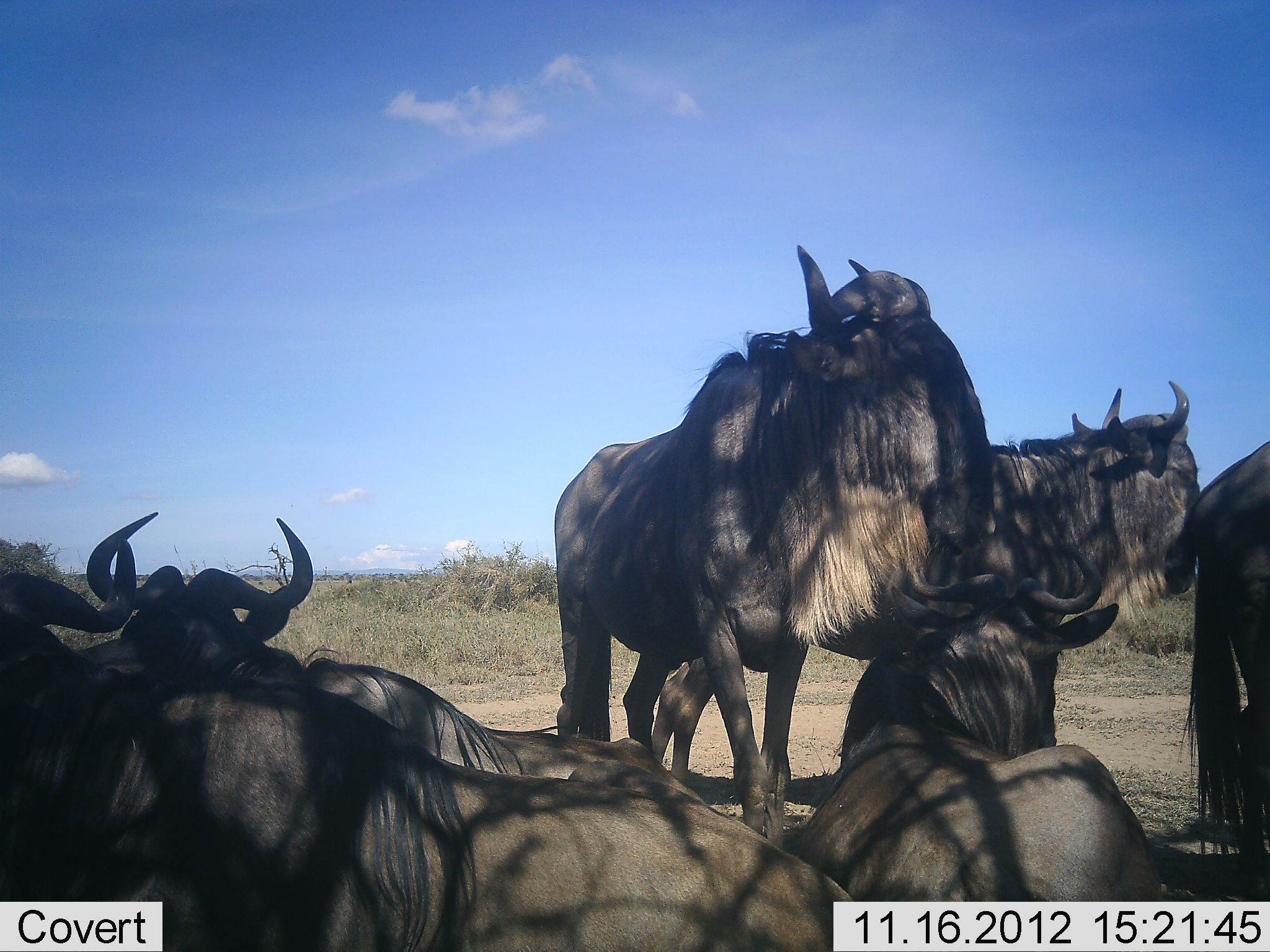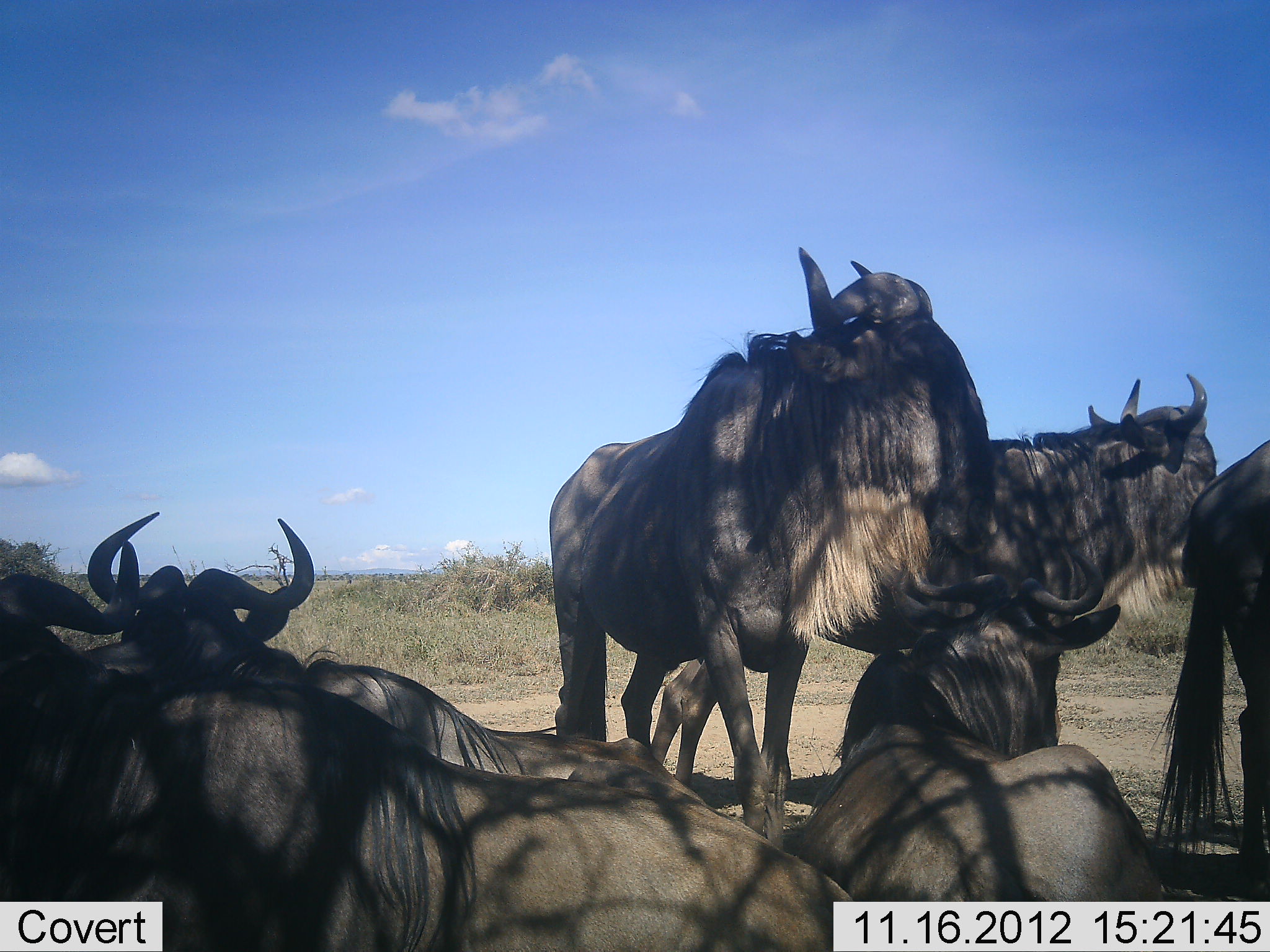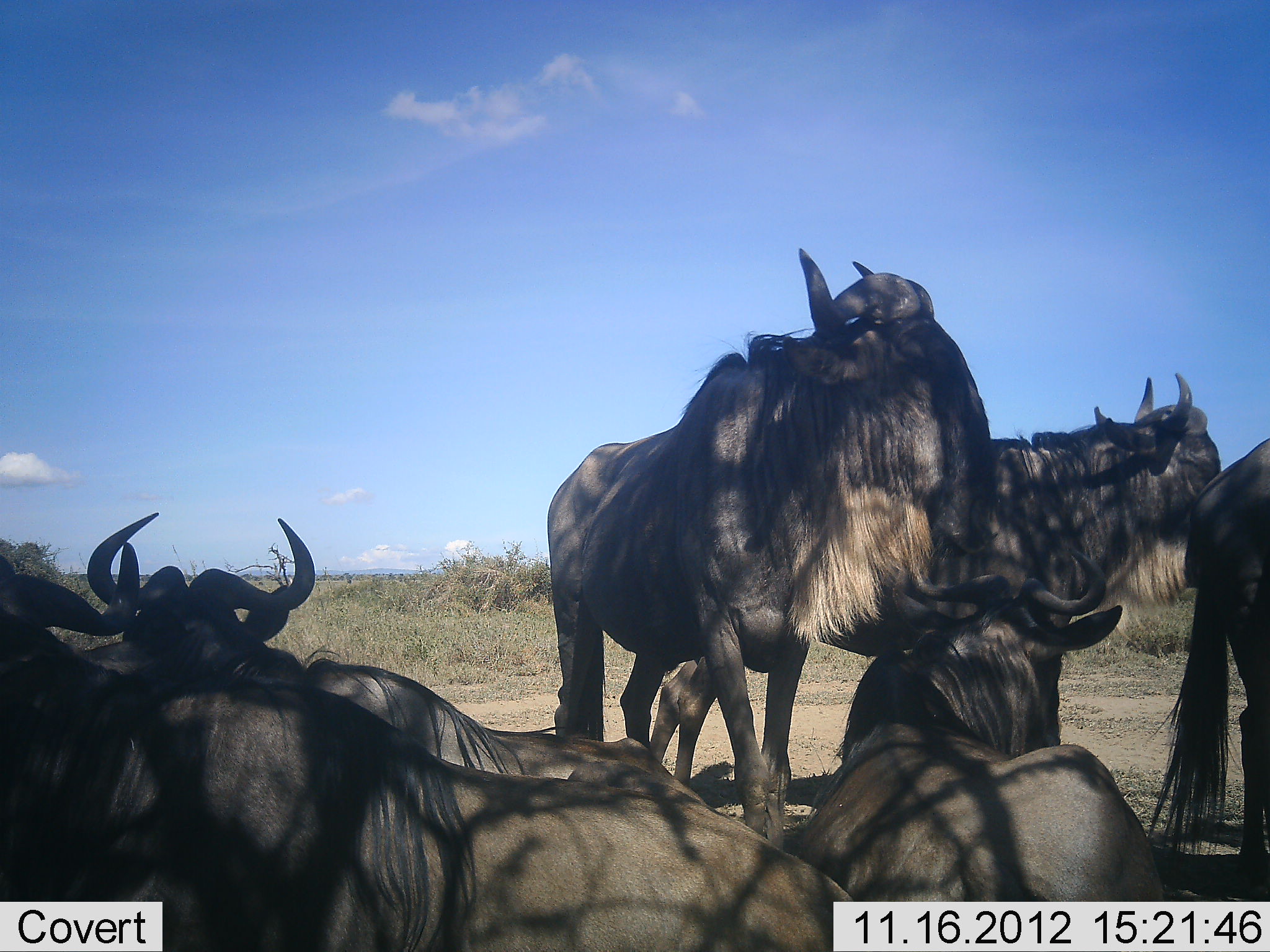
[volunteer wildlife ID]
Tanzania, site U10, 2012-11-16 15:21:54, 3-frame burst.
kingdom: Animalia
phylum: Chordata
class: Mammalia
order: Artiodactyla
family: Bovidae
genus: Connochaetes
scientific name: Connochaetes taurinus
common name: blue wildebeest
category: wildebeest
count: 7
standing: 100%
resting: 100%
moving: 0%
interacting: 10%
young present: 0%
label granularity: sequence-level